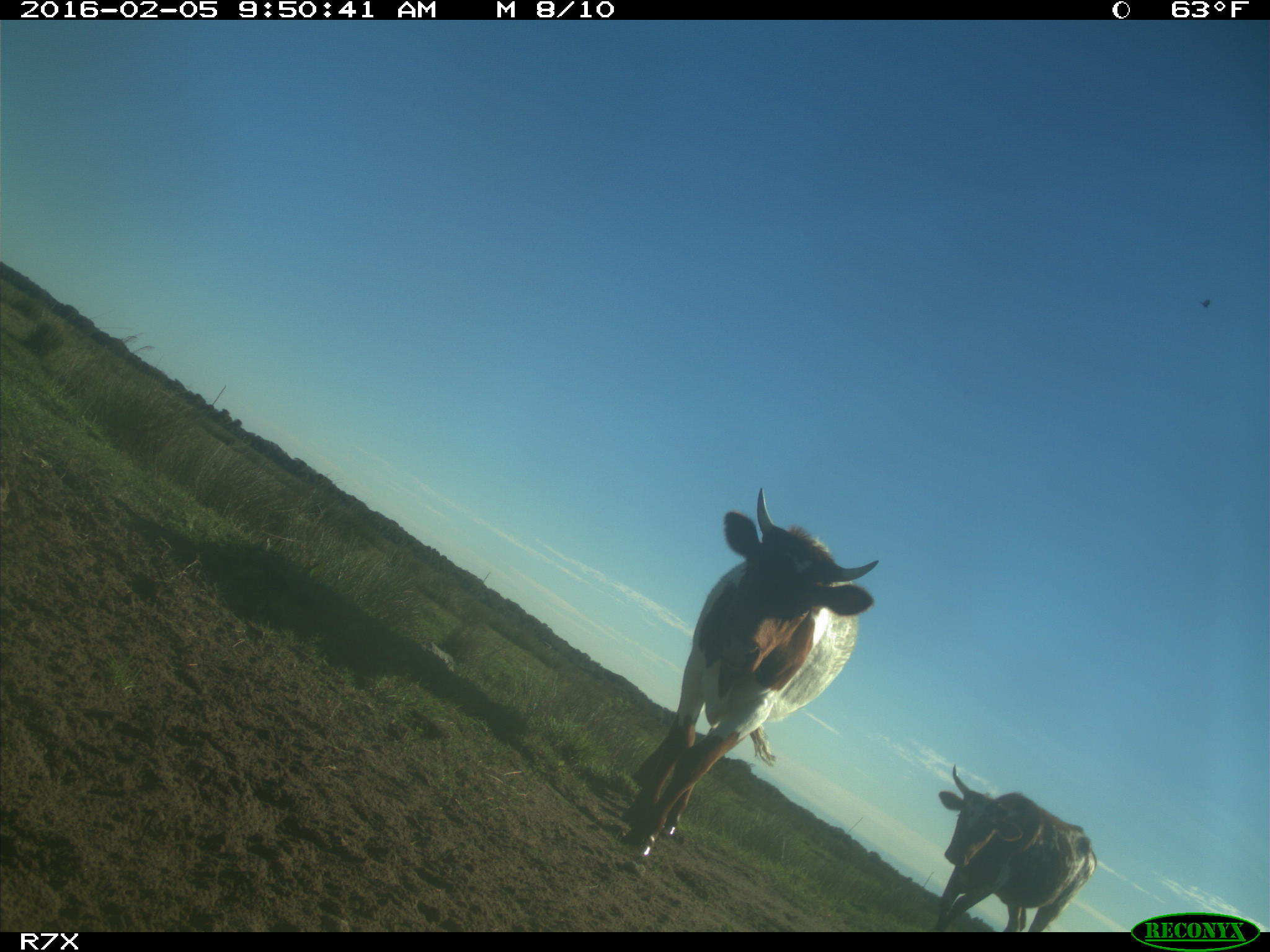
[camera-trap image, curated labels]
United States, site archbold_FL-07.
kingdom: Animalia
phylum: Chordata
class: Mammalia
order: Artiodactyla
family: Bovidae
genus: Bos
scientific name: Bos taurus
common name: domestic cow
Bos taurus (domestic cow).